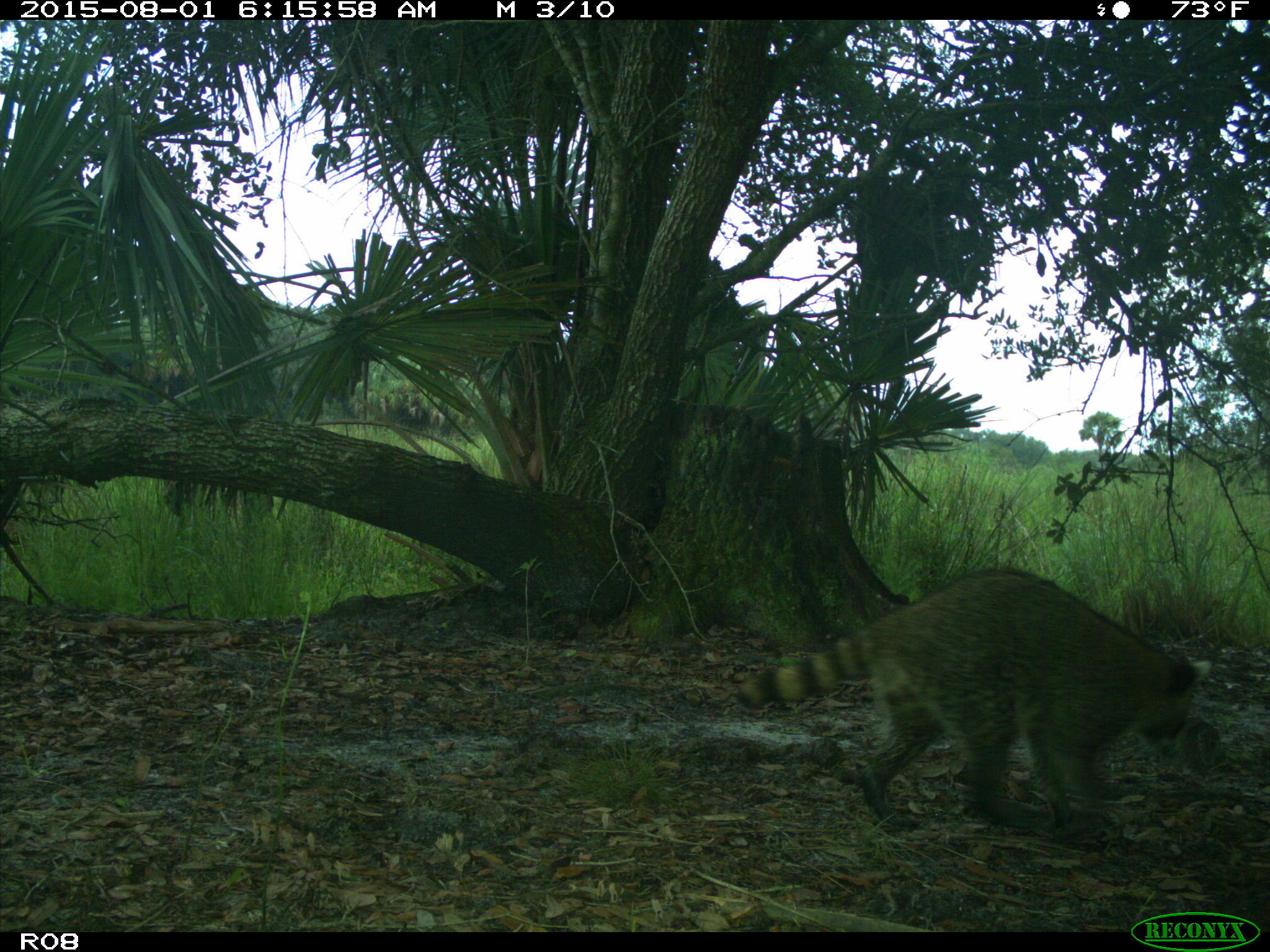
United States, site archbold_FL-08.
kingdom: Animalia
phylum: Chordata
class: Mammalia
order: Carnivora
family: Procyonidae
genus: Procyon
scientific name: Procyon lotor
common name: common raccoon